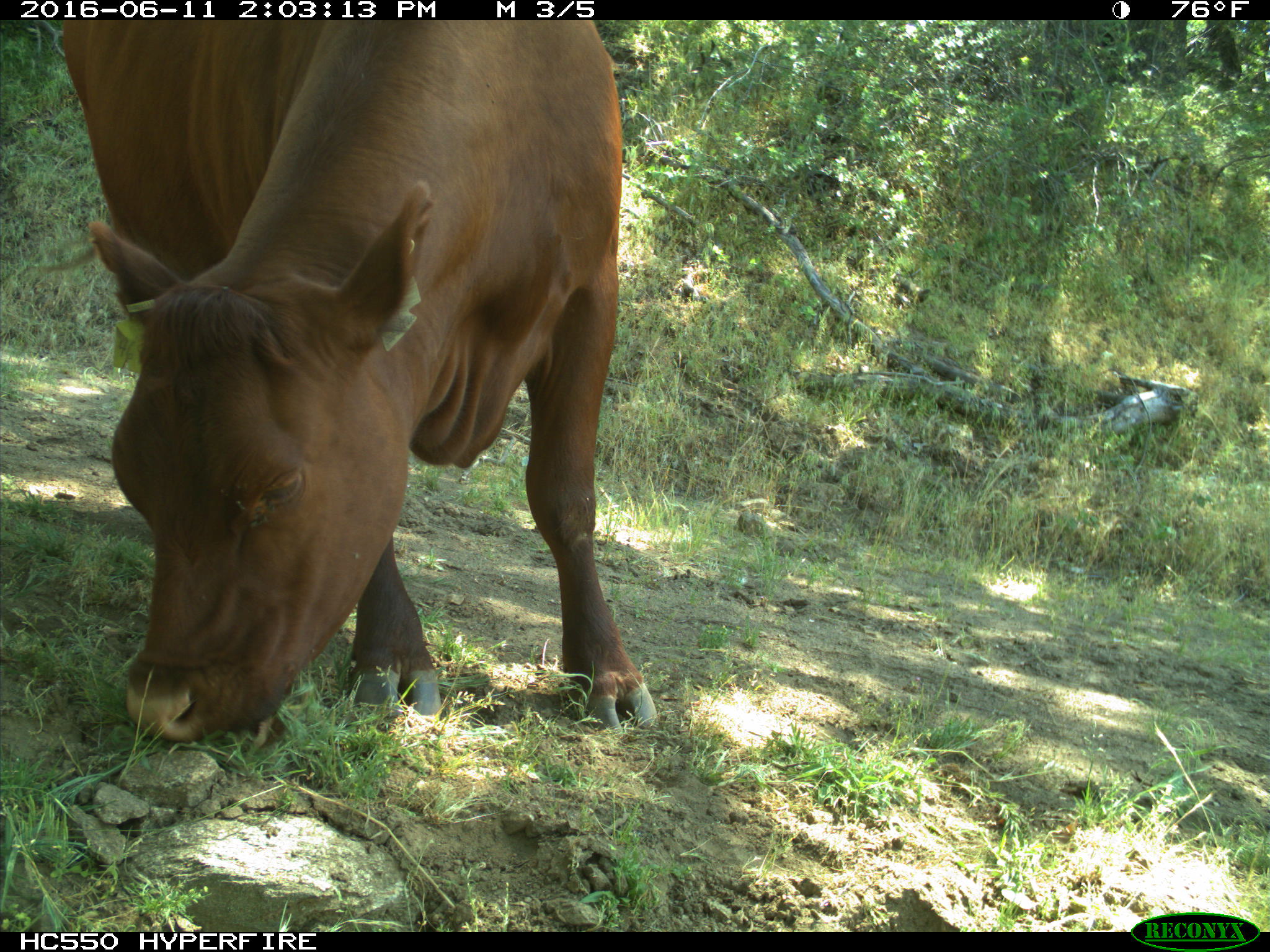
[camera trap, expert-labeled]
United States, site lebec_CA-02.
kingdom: Animalia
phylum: Chordata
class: Mammalia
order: Artiodactyla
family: Bovidae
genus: Bos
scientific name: Bos taurus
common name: domestic cow